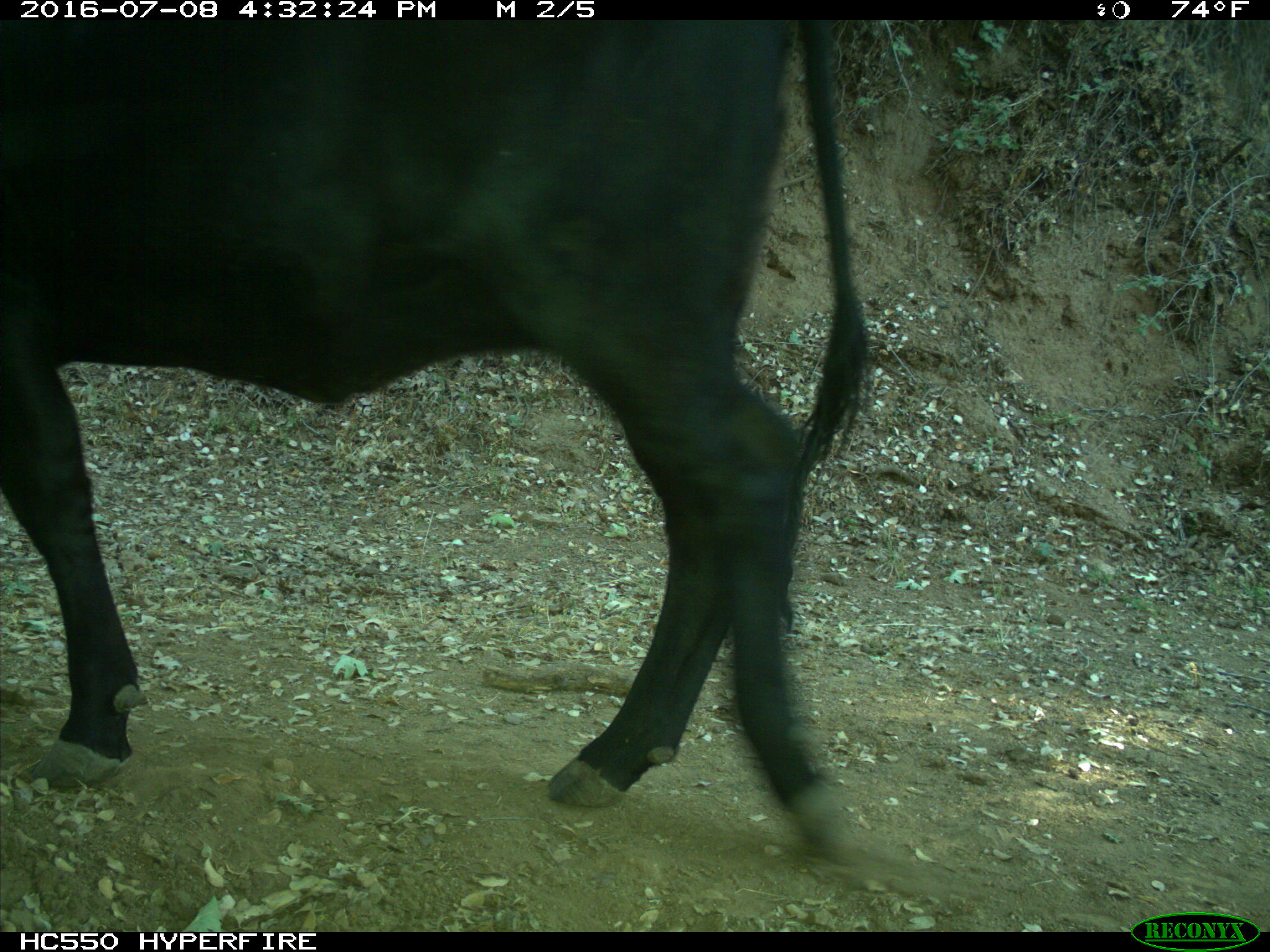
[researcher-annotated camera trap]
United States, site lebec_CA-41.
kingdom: Animalia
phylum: Chordata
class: Mammalia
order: Artiodactyla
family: Bovidae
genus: Bos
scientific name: Bos taurus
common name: domestic cow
Bos taurus (domestic cow).